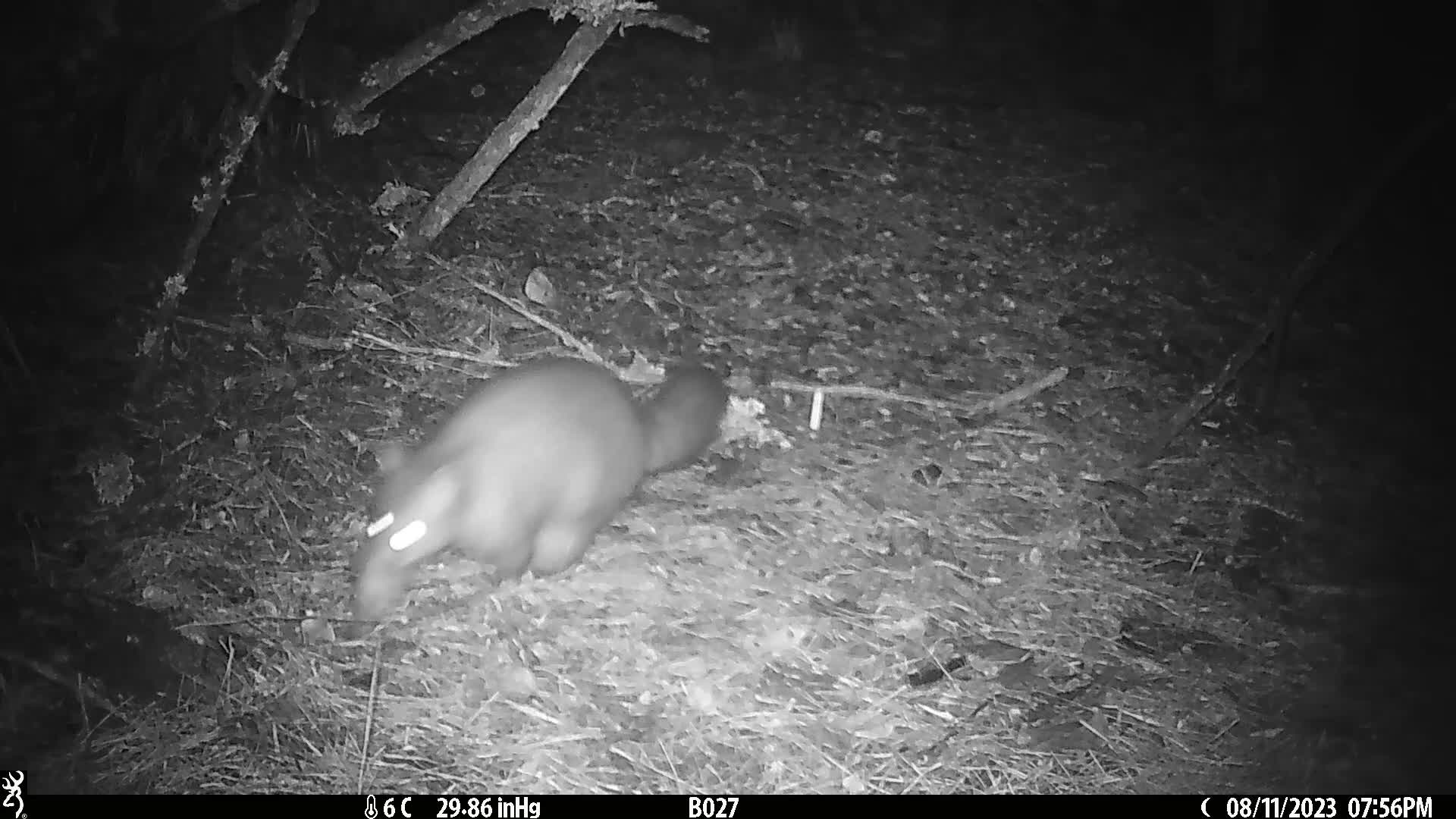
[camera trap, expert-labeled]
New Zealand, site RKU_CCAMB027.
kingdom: Animalia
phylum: Chordata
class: Mammalia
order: Diprotodontia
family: Phalangeridae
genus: Trichosurus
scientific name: Trichosurus vulpecula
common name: common brushtail possum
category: possum